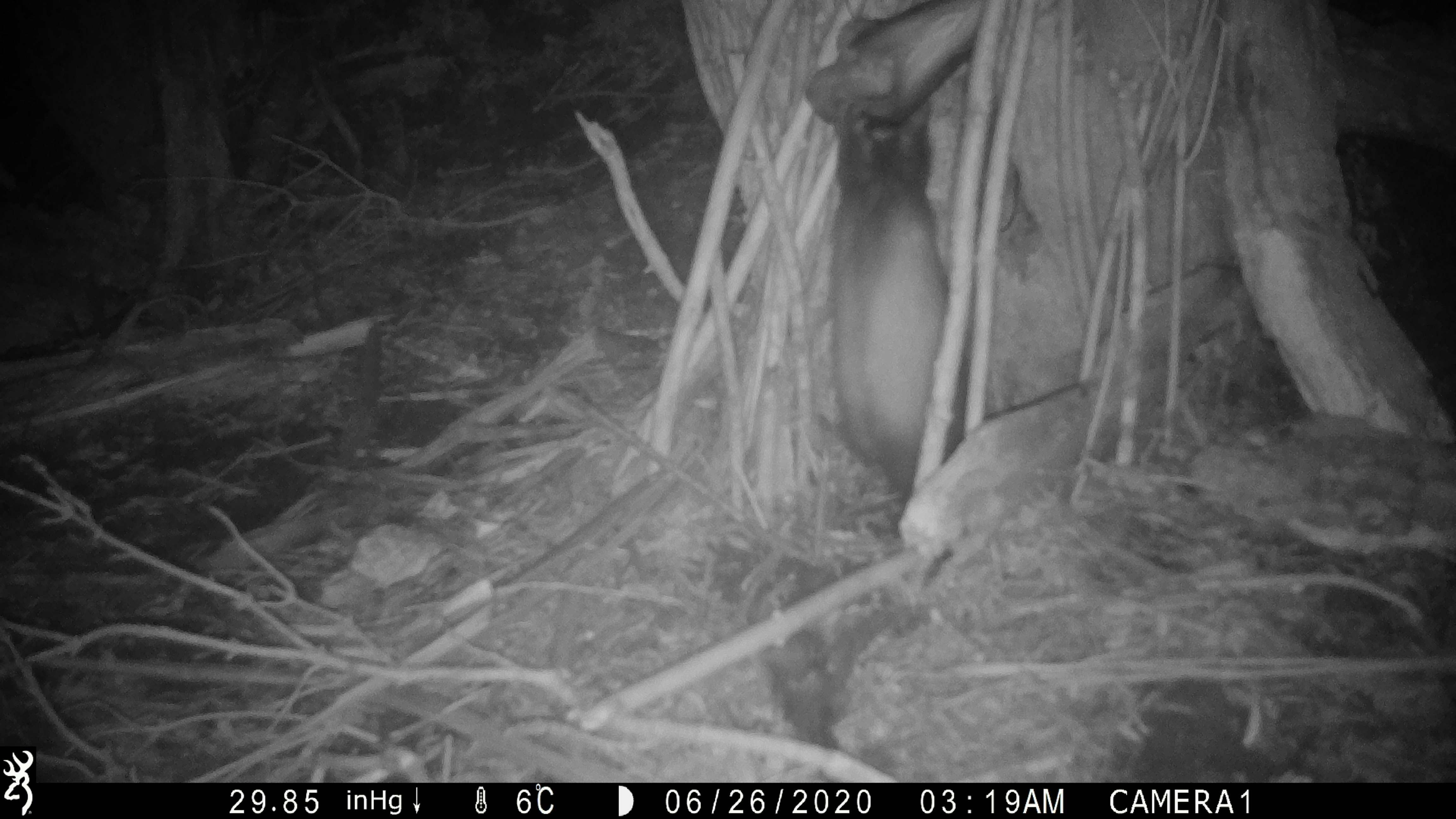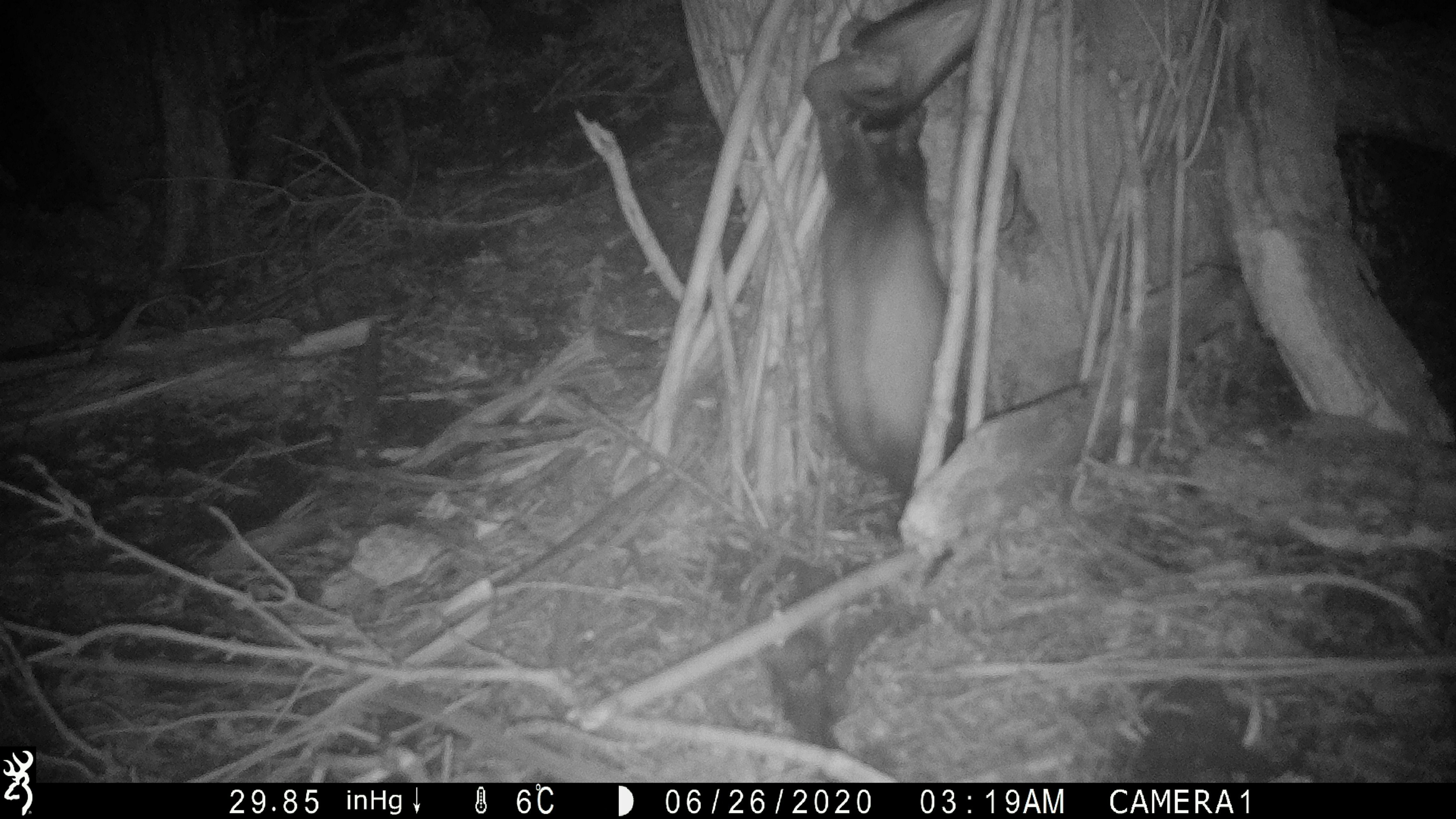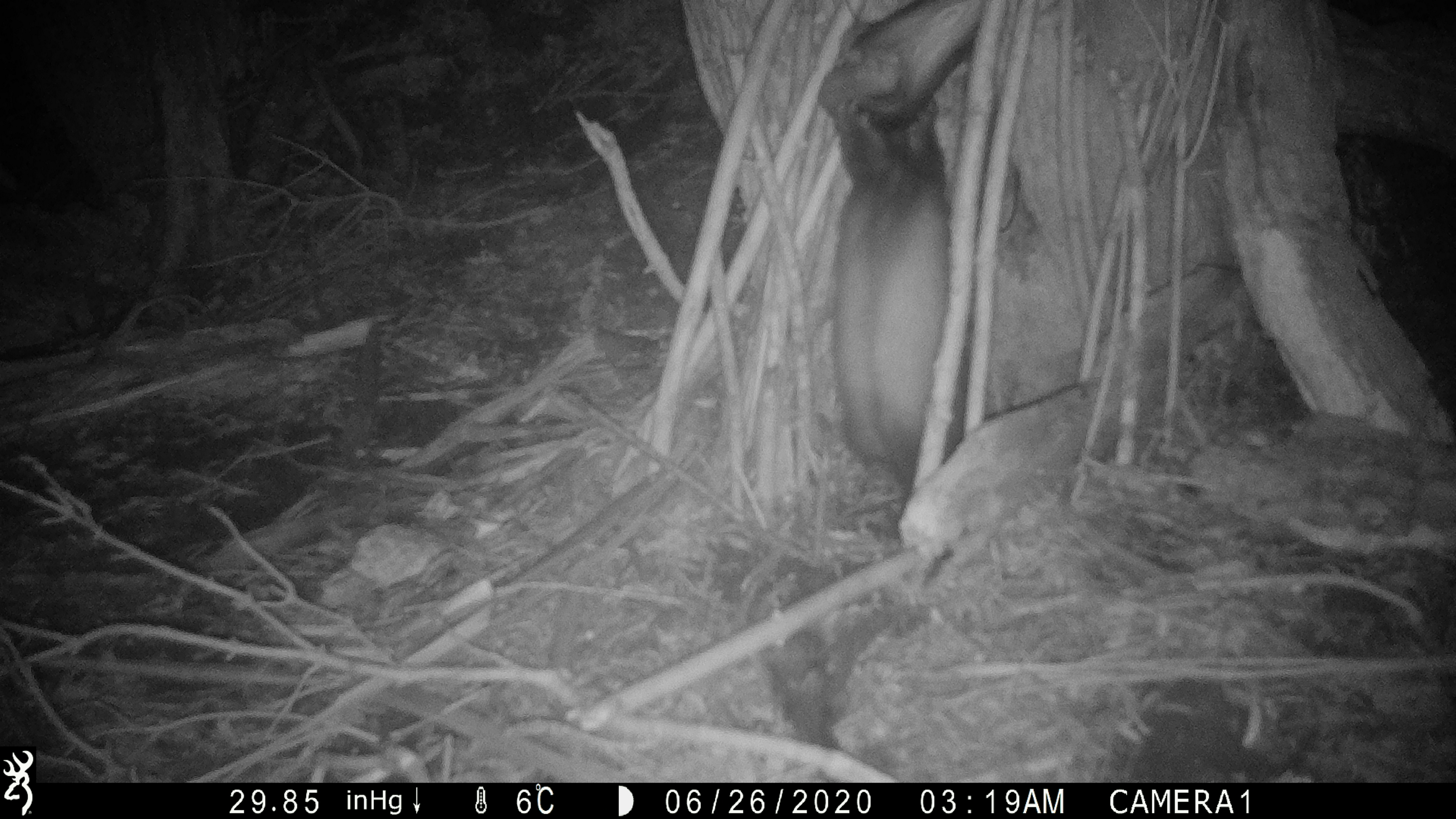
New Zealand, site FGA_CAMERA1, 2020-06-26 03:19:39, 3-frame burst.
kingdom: Animalia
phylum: Chordata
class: Mammalia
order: Carnivora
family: Mustelidae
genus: Mustela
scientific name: Mustela furo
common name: ferret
Ferret (Mustela furo).